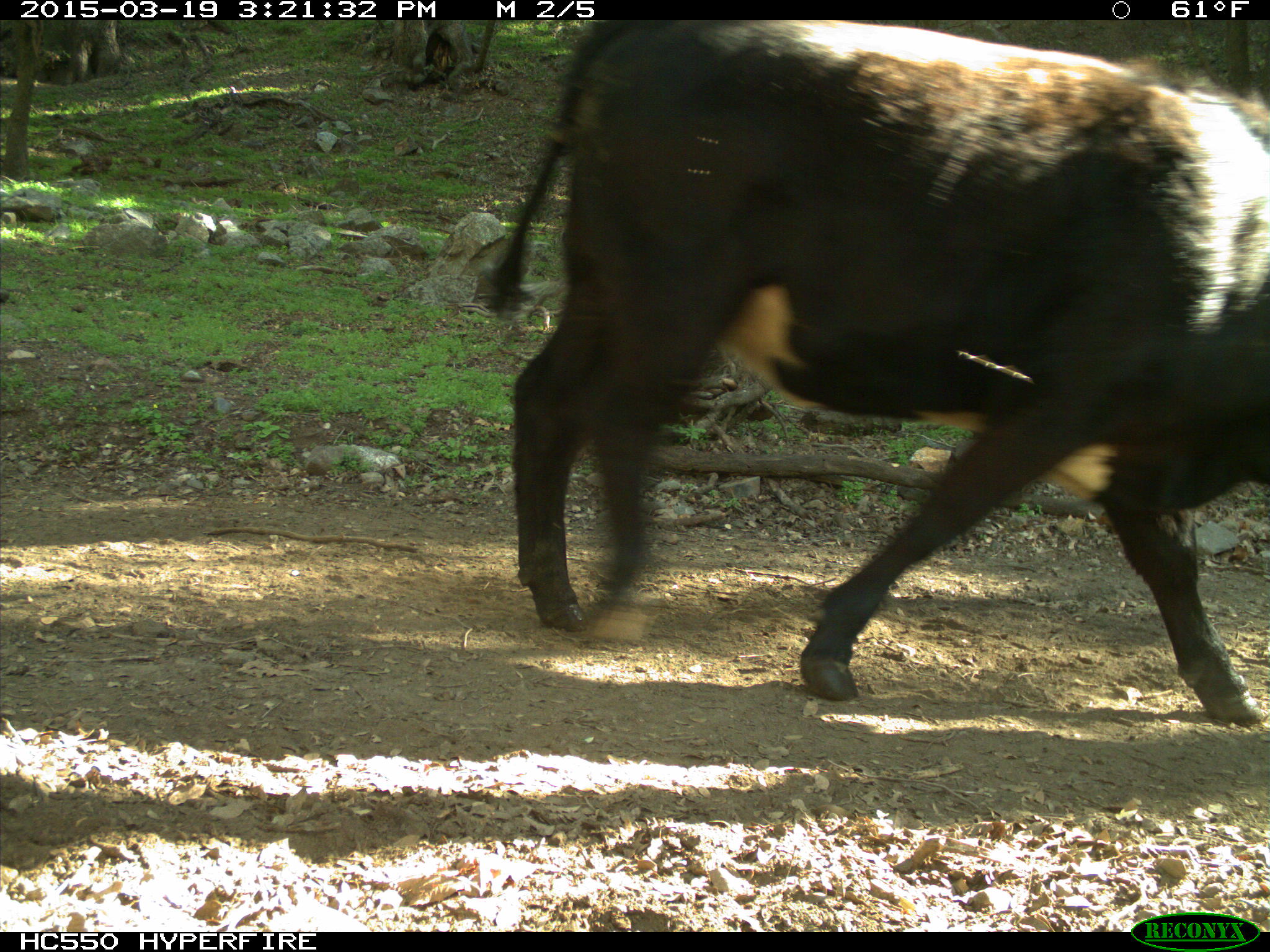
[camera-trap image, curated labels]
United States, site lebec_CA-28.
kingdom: Animalia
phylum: Chordata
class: Mammalia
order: Artiodactyla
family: Bovidae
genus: Bos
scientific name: Bos taurus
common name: domestic cow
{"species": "Bos taurus (domestic cow)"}